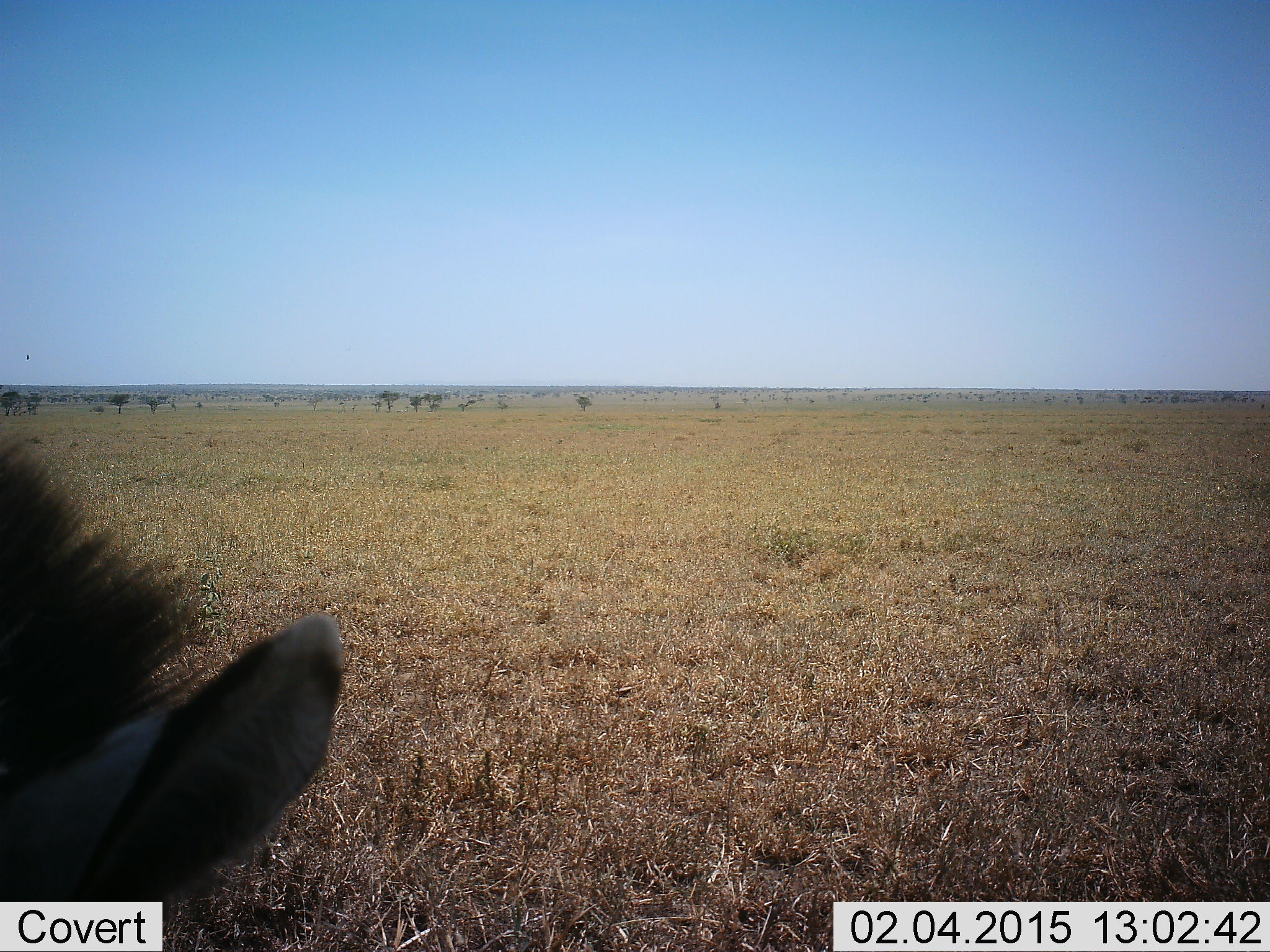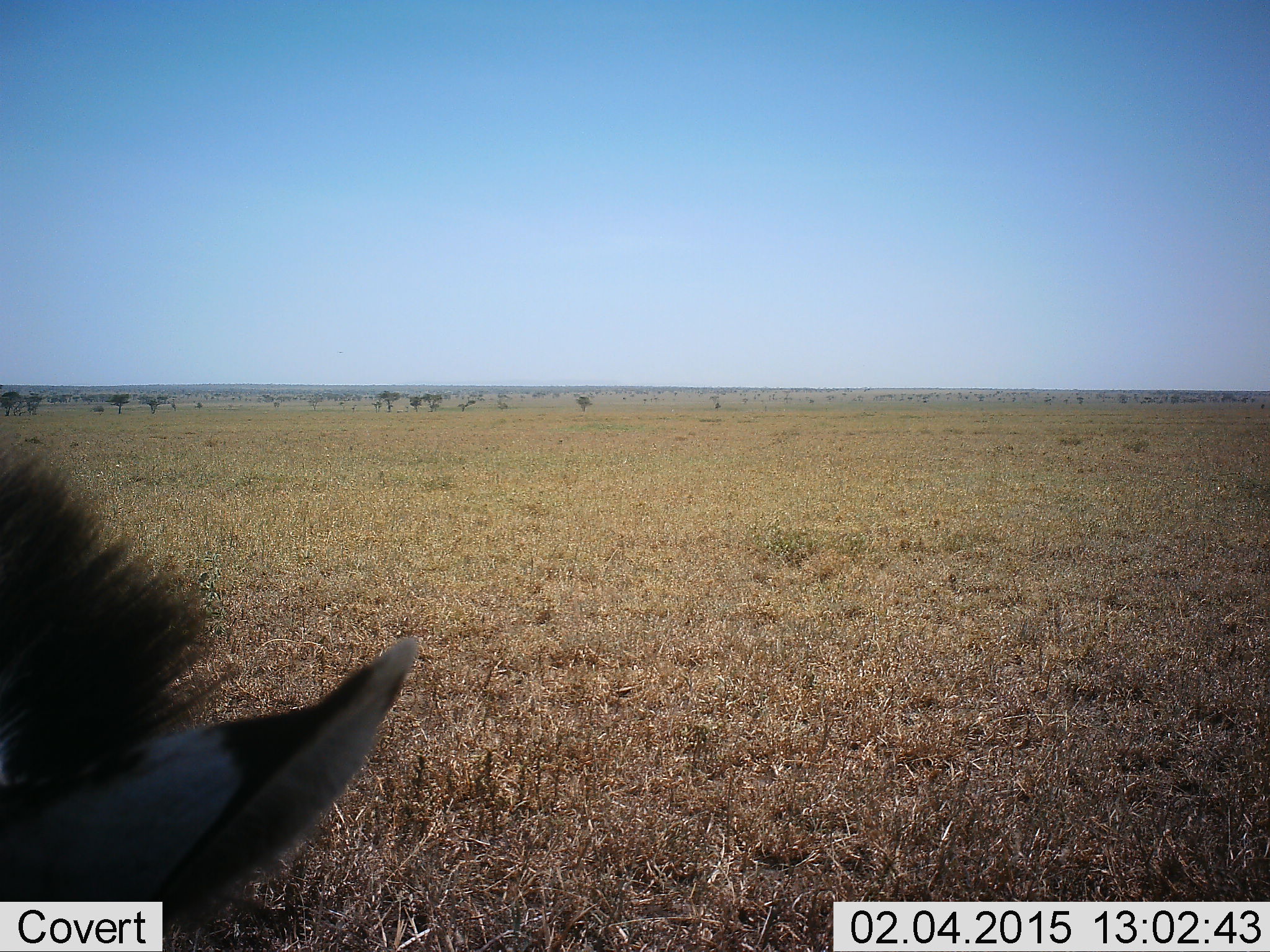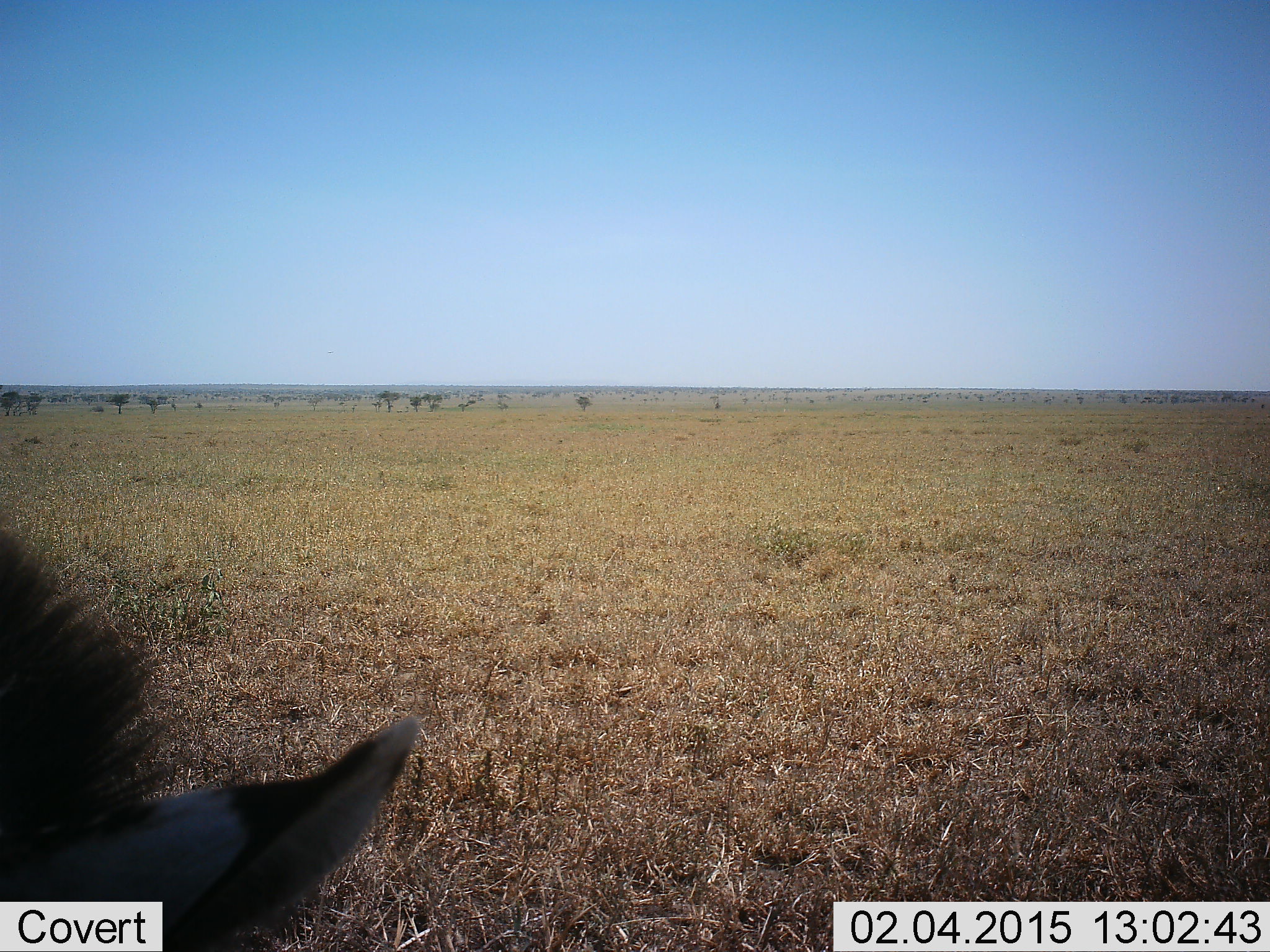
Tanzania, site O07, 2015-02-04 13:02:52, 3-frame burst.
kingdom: Animalia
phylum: Chordata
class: Mammalia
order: Perissodactyla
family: Equidae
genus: Equus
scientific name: Equus quagga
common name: plains zebra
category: zebra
Zebra (plains zebra) (Equus quagga), count 1. Behavior (volunteer vote fractions): standing 40%, resting 20%, moving 0%, interacting 0%. Young present (vote fraction): 0%. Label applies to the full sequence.